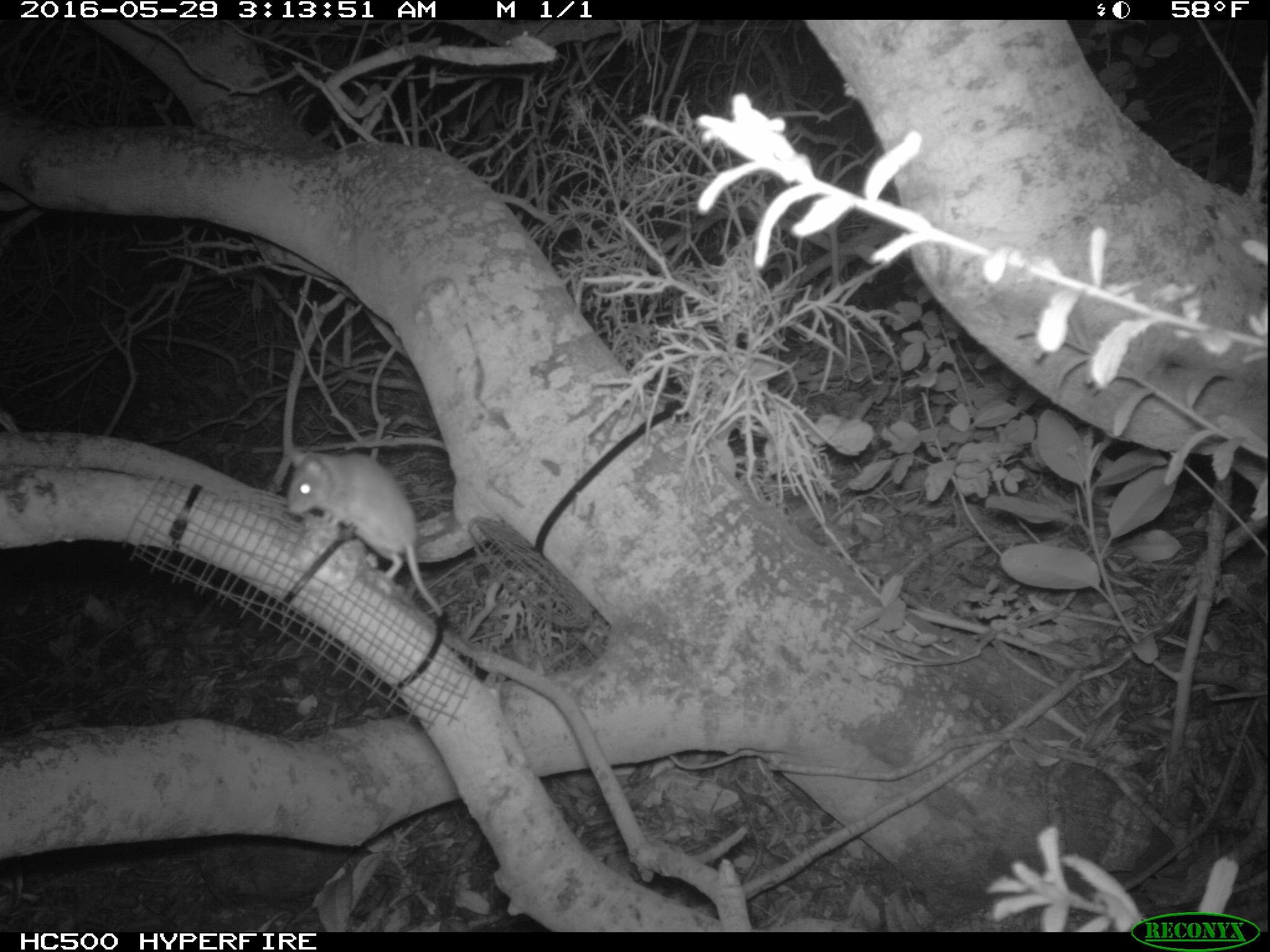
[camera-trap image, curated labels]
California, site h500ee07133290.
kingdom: Animalia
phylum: Chordata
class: Mammalia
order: Rodentia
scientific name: Rodentia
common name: rodent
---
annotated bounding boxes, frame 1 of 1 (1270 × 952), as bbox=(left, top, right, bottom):
rodent: bbox=(287, 446, 442, 616)